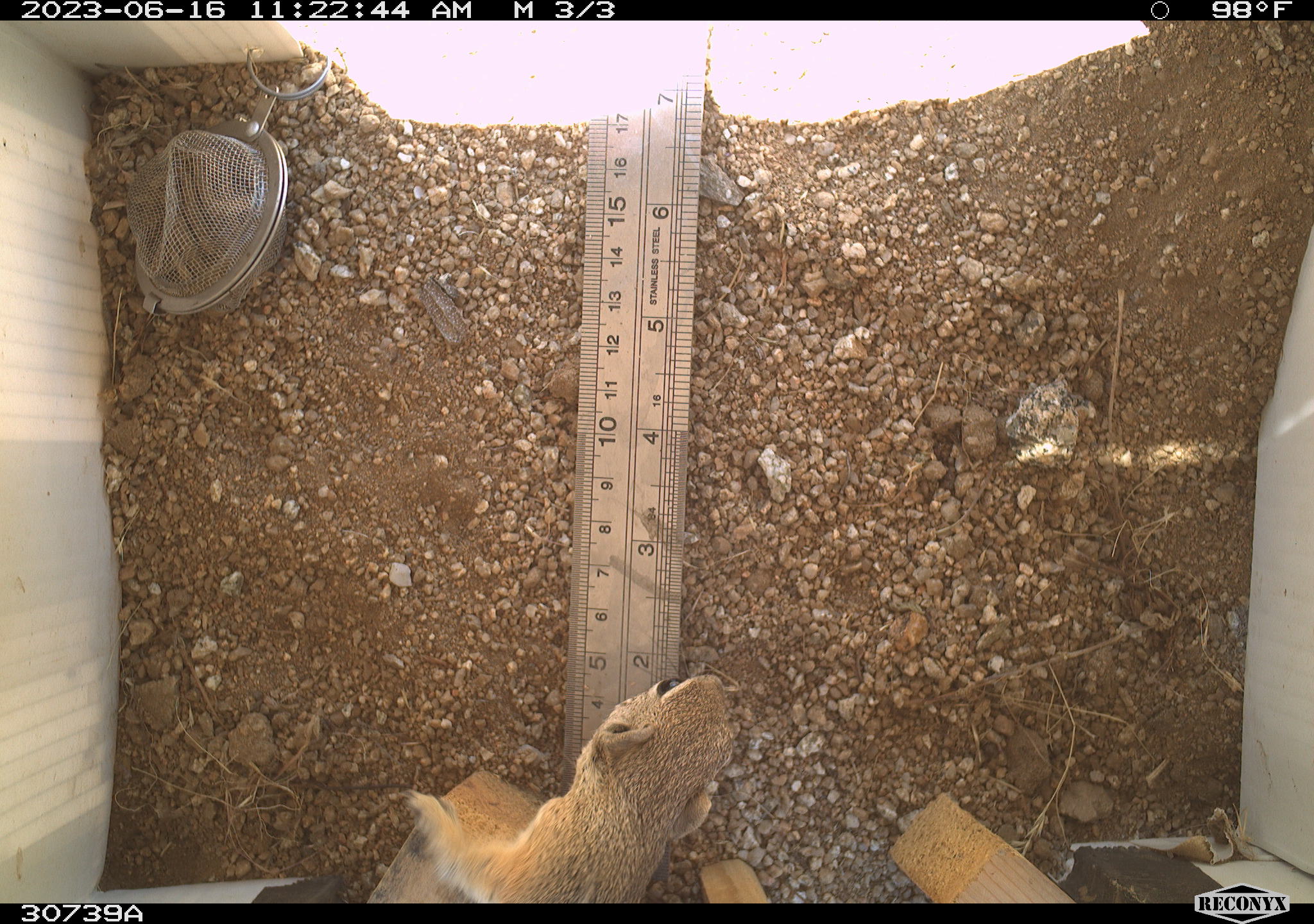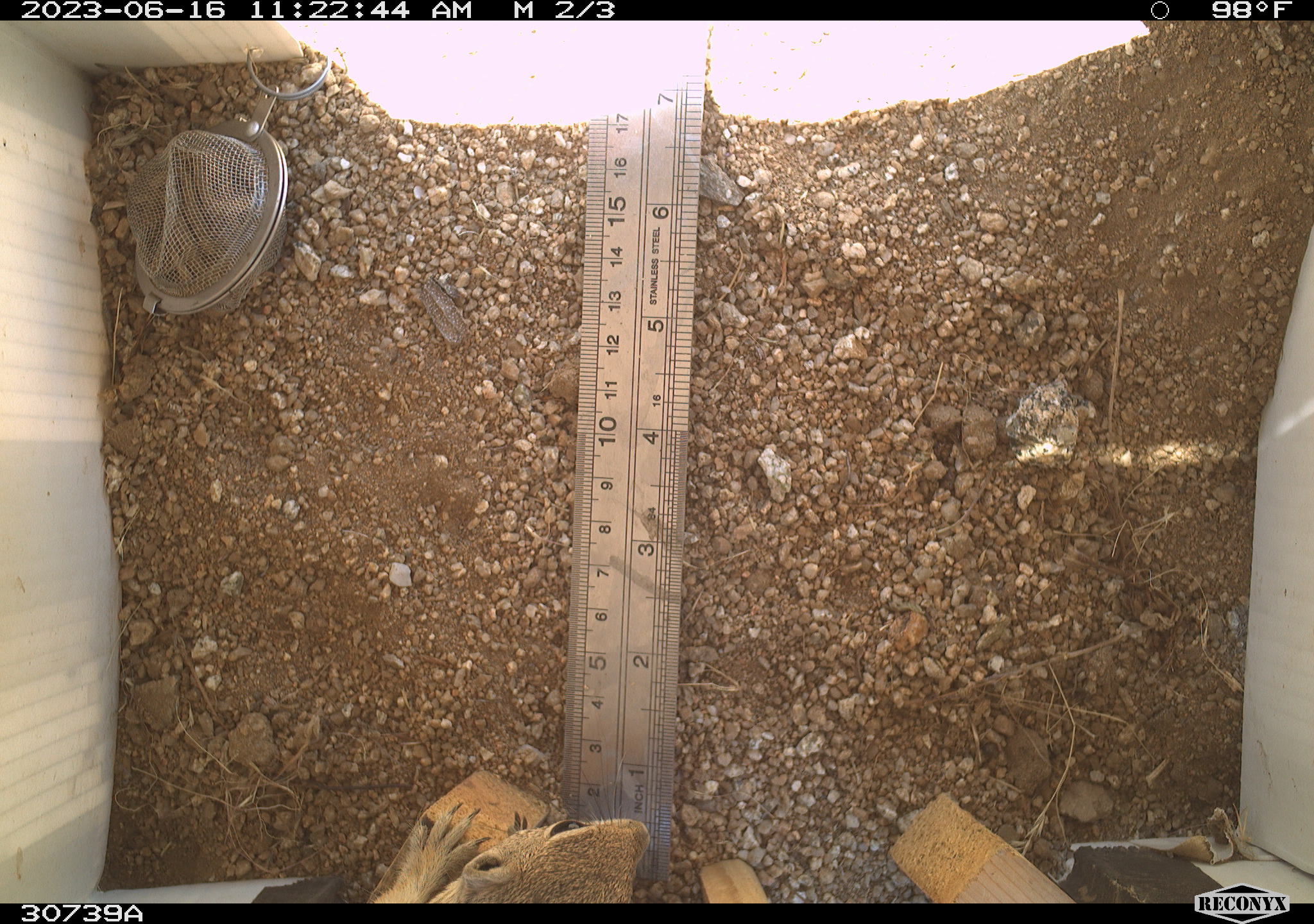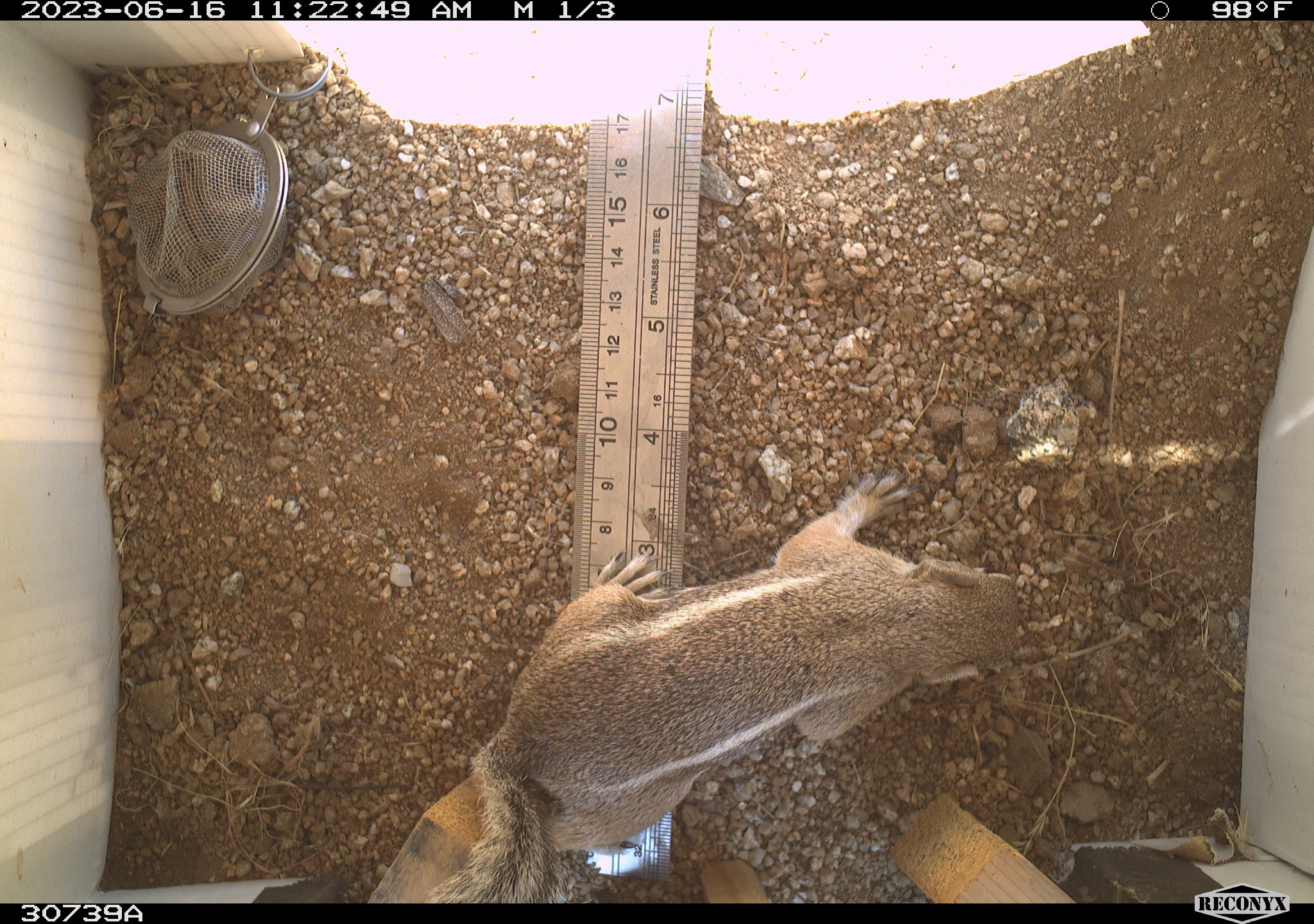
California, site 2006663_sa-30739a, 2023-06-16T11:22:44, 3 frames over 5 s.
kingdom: Animalia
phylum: Chordata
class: Mammalia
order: Rodentia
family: Sciuridae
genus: Ammospermophilus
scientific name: Ammospermophilus leucurus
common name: white-tailed antelope squirrel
White-tailed antelope squirrel (Ammospermophilus leucurus).